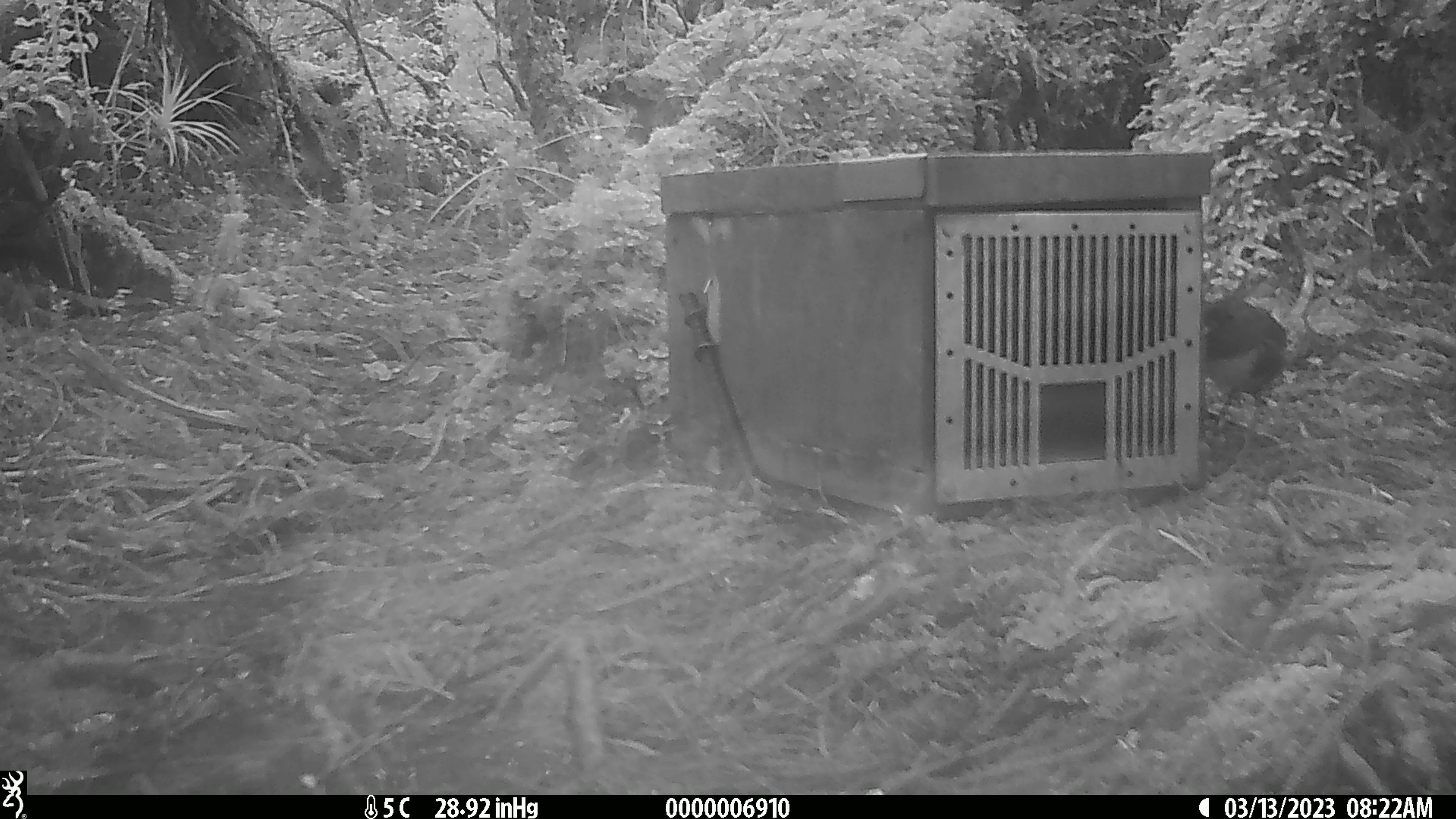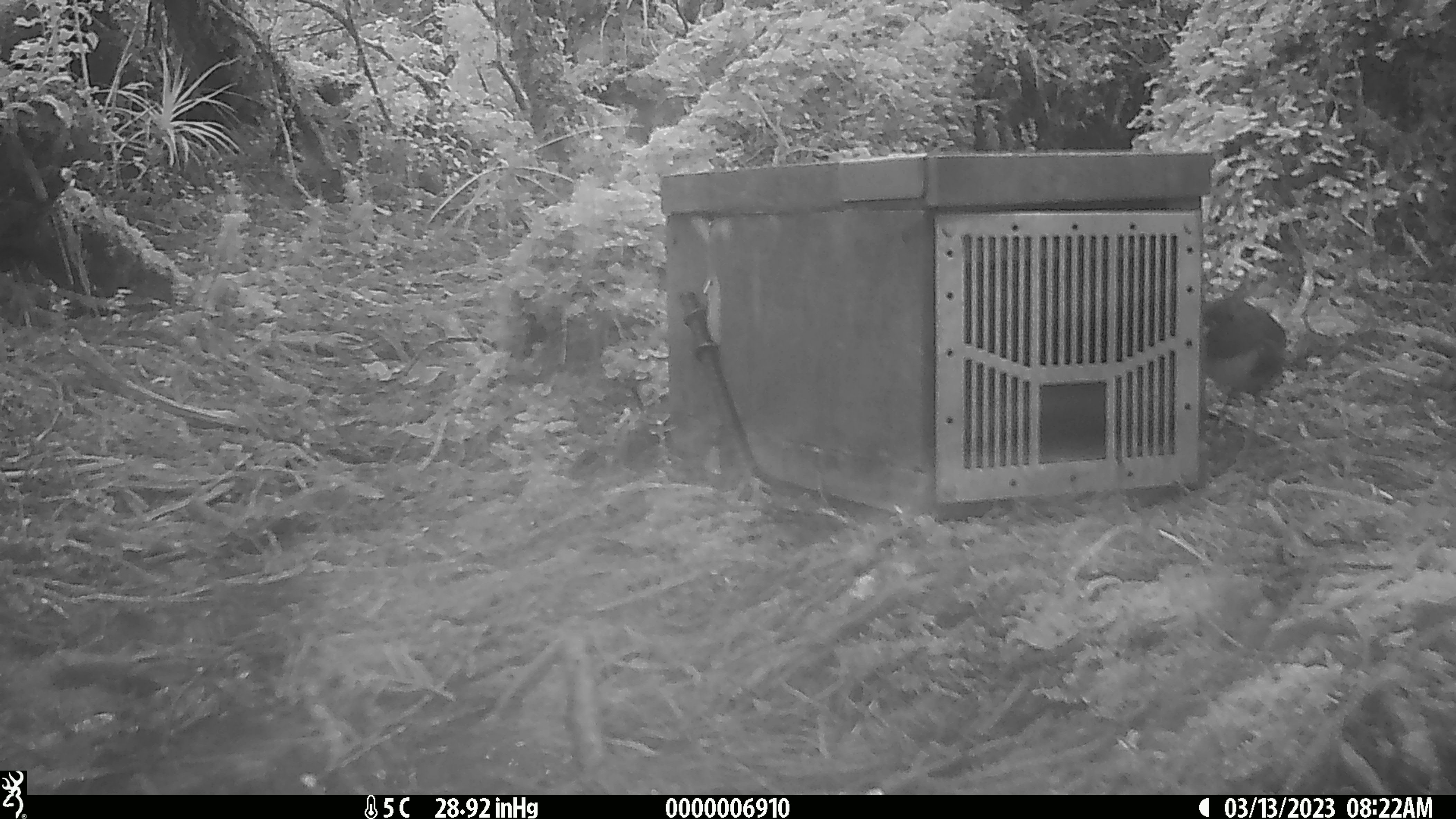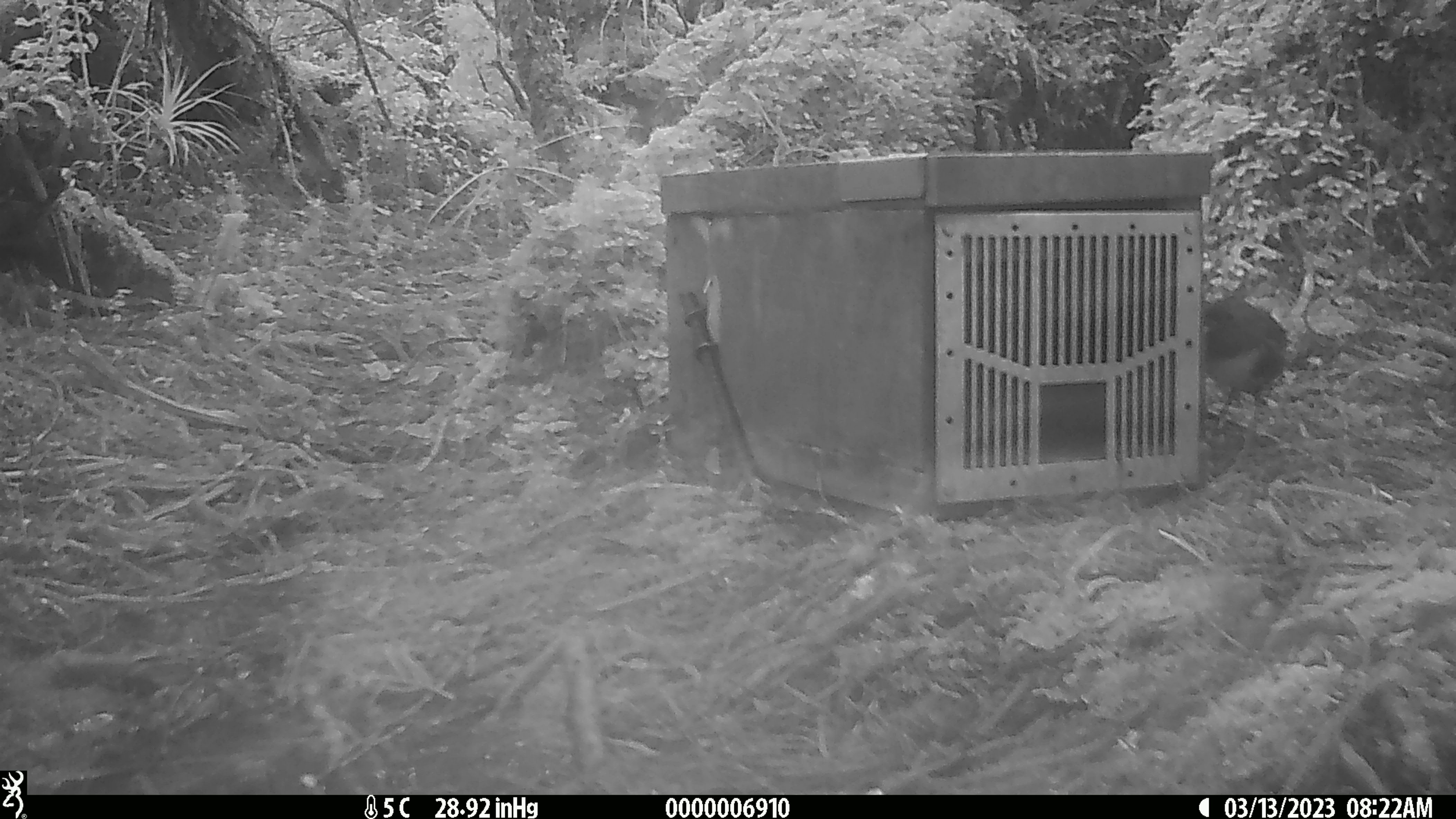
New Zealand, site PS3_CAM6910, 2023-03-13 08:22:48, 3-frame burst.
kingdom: Animalia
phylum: Chordata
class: Aves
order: Passeriformes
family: Petroicidae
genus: Petroica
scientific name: Petroica australis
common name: new zealand robin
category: robin